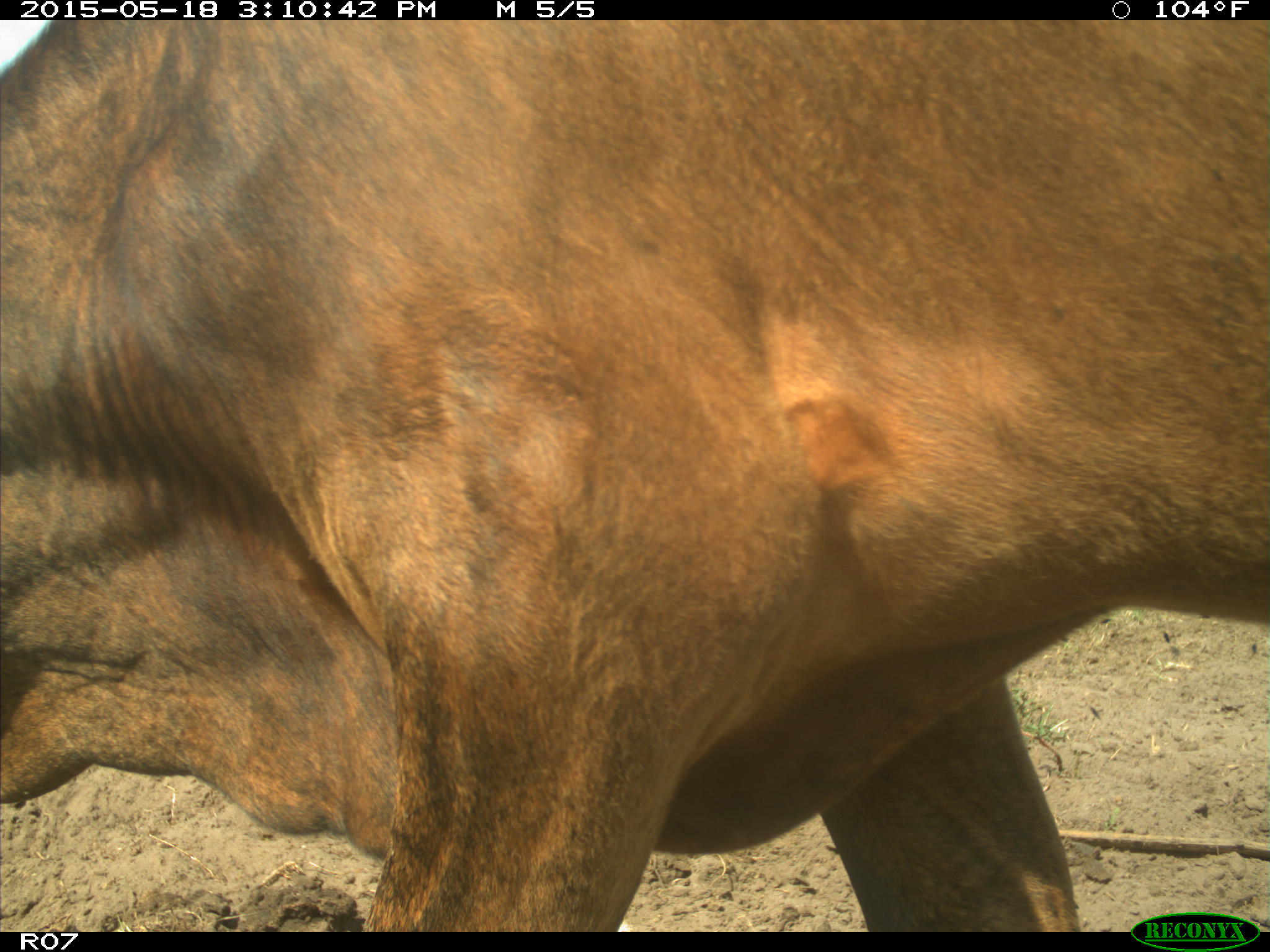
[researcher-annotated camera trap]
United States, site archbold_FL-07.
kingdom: Animalia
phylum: Chordata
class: Mammalia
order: Artiodactyla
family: Bovidae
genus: Bos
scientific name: Bos taurus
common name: domestic cow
Bos taurus (domestic cow).